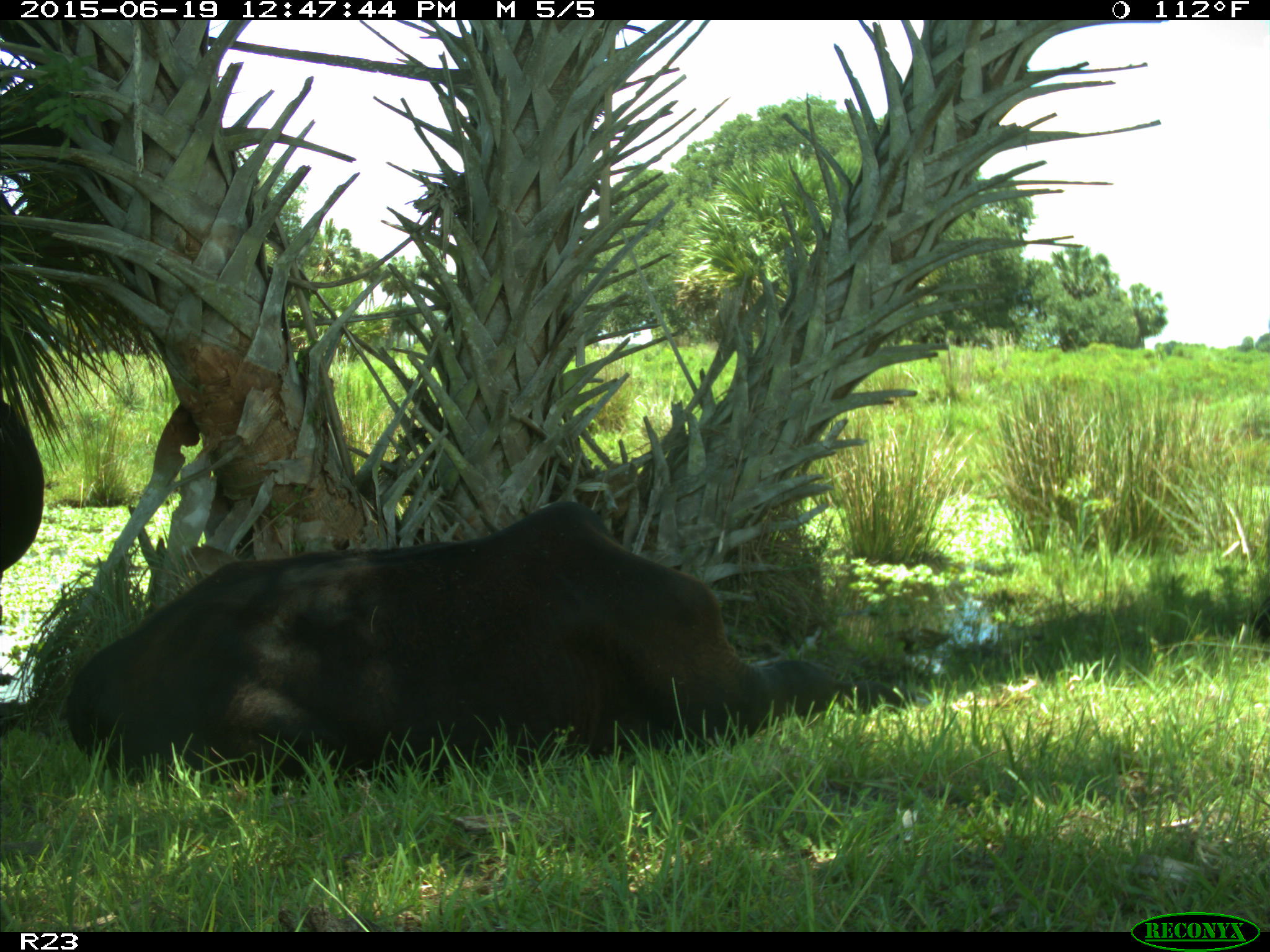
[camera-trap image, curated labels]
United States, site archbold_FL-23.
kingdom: Animalia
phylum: Chordata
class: Aves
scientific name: Aves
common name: birds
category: unidentified bird